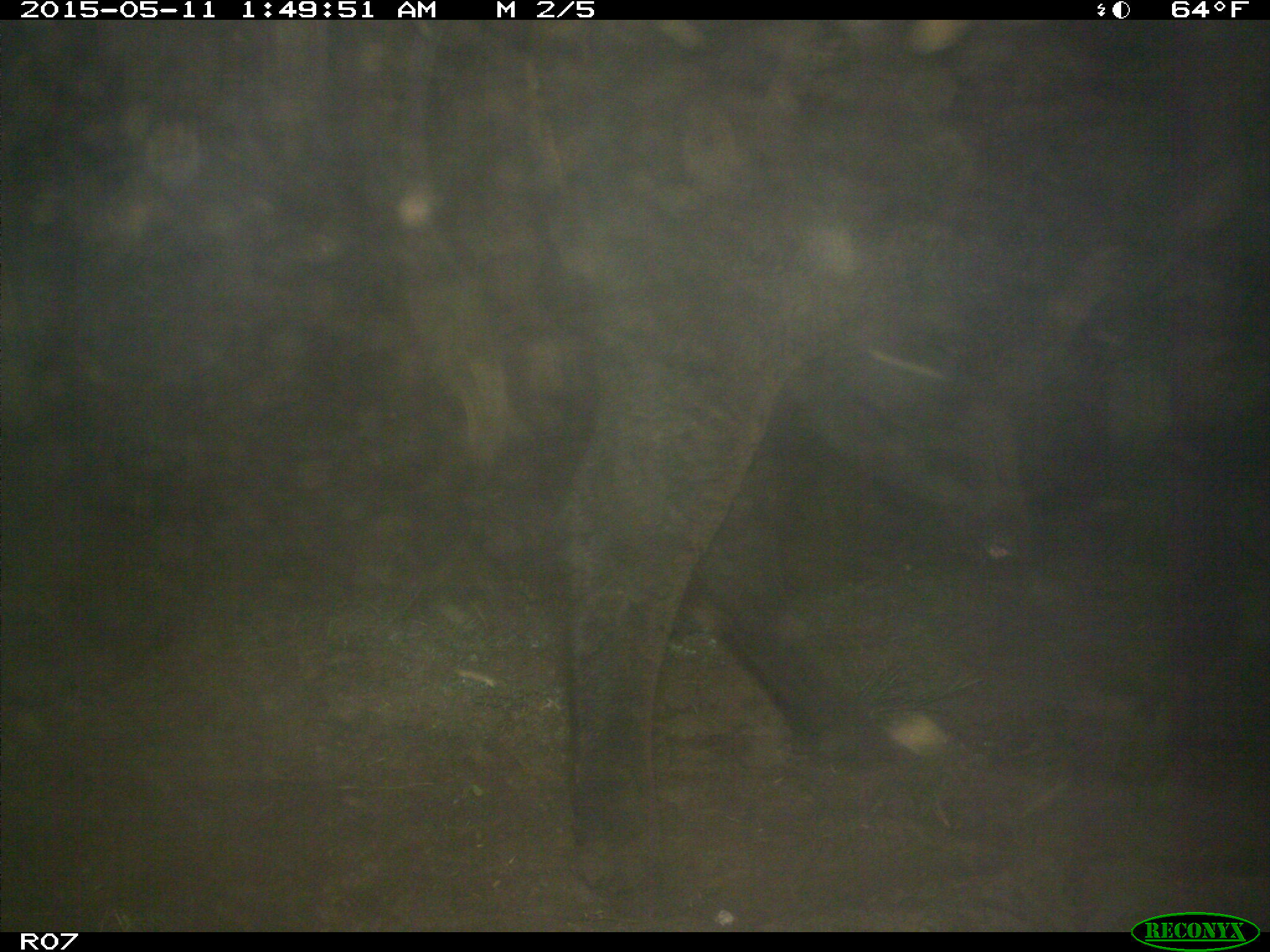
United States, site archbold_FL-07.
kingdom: Animalia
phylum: Chordata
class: Mammalia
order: Artiodactyla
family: Bovidae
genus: Bos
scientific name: Bos taurus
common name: domestic cow